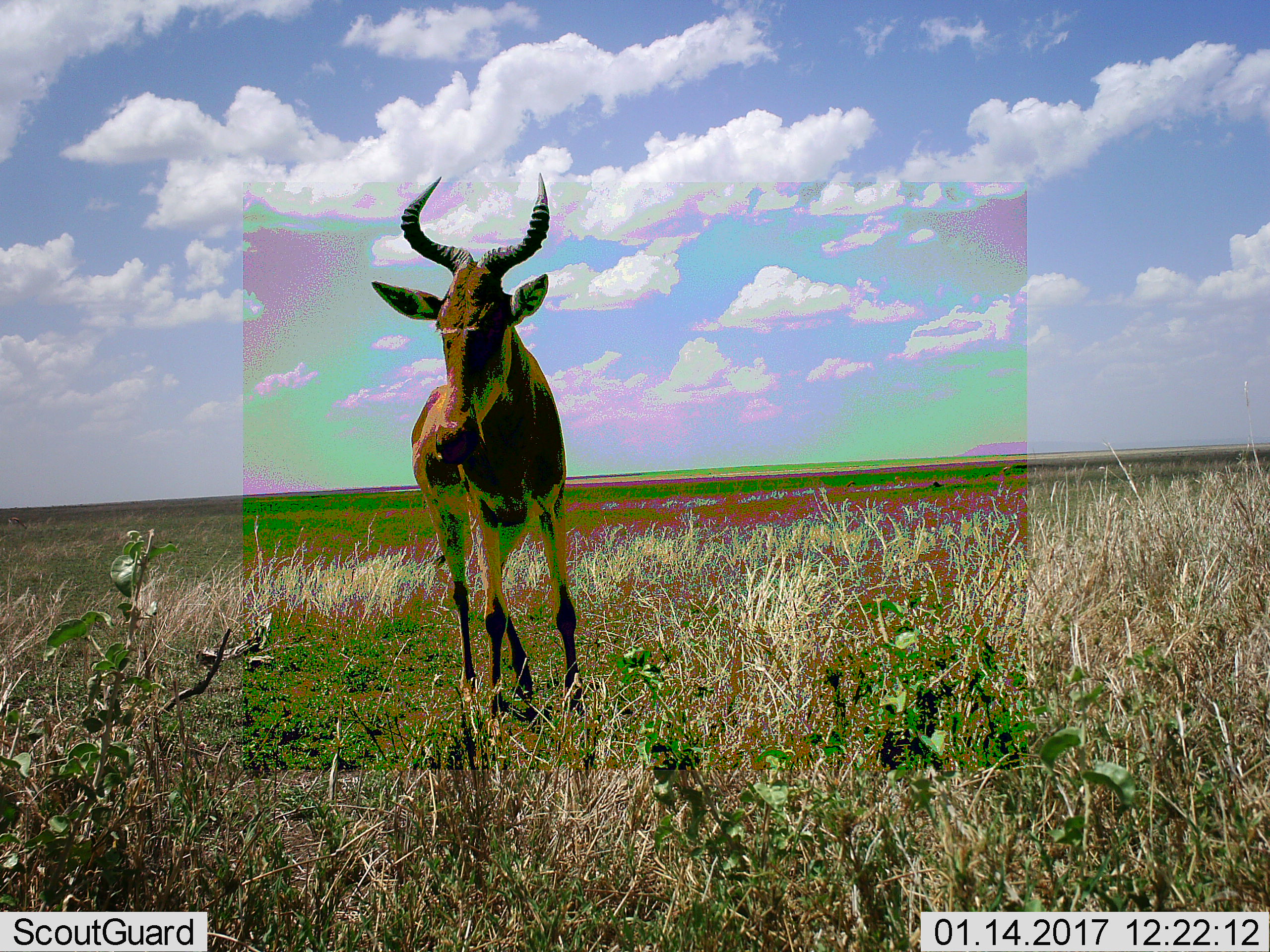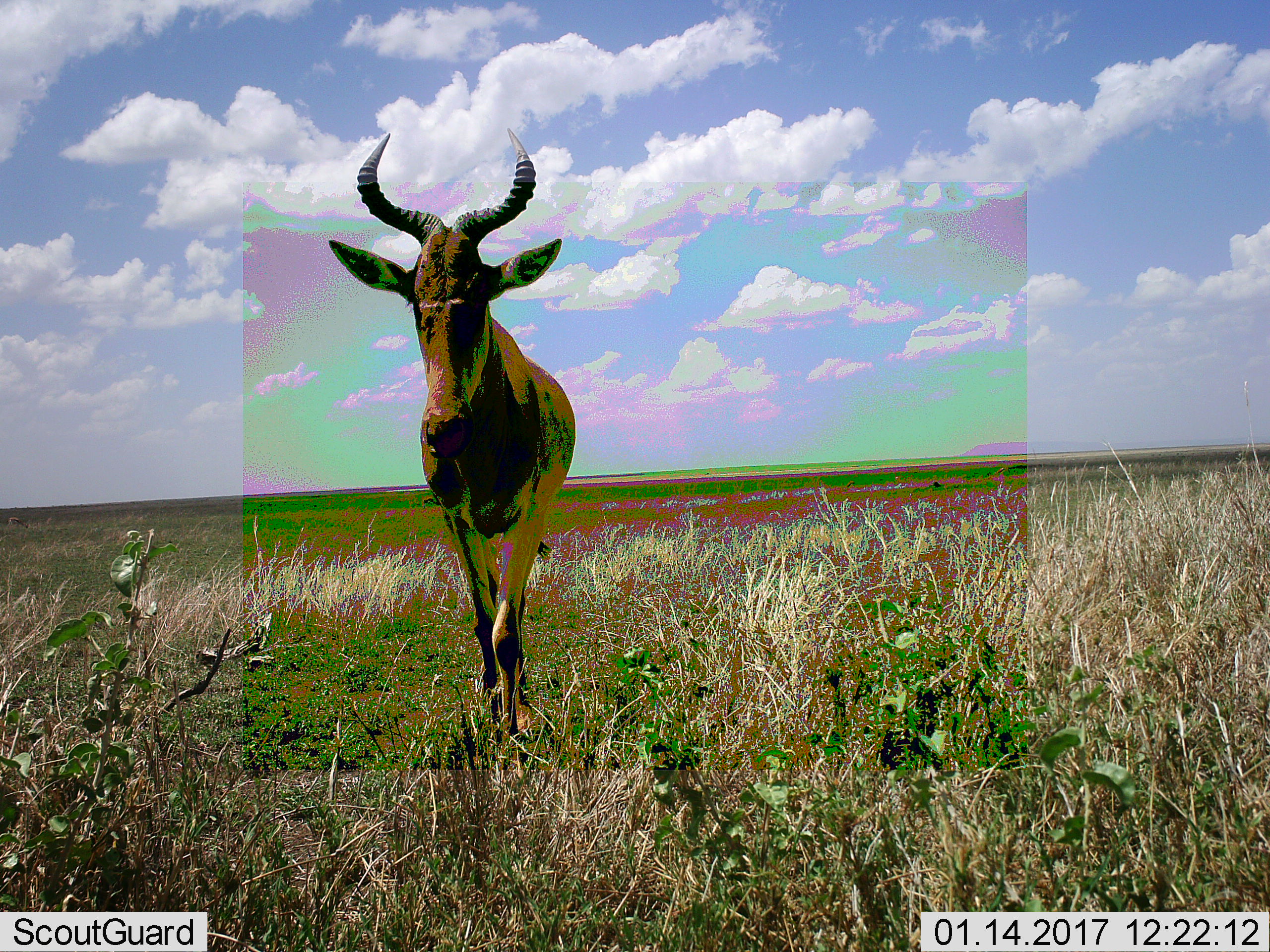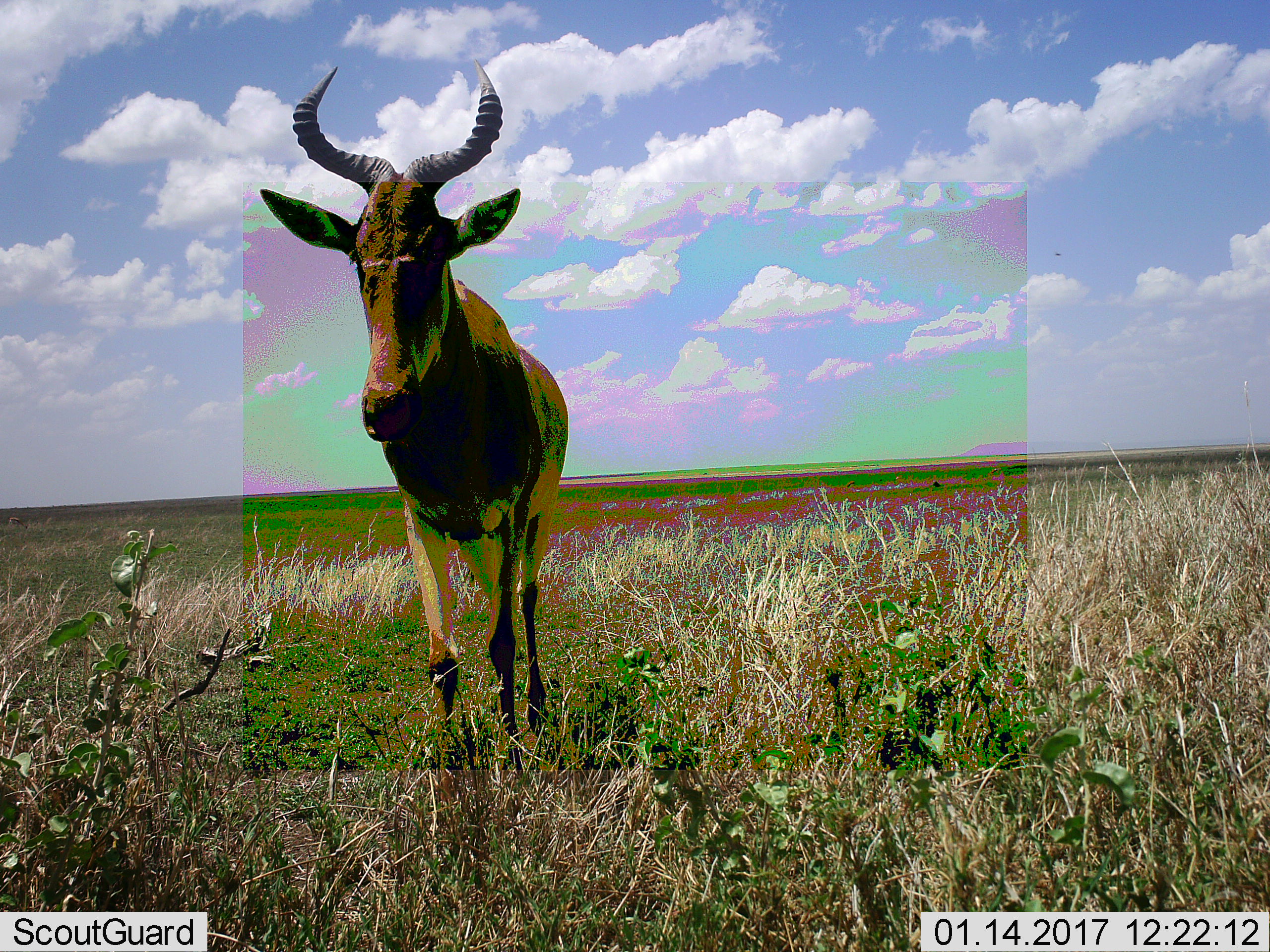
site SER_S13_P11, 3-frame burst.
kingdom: Animalia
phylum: Chordata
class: Mammalia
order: Artiodactyla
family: Bovidae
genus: Alcelaphus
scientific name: Alcelaphus buselaphus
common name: hartebeest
Hartebeest (Alcelaphus buselaphus), count 1. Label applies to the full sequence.